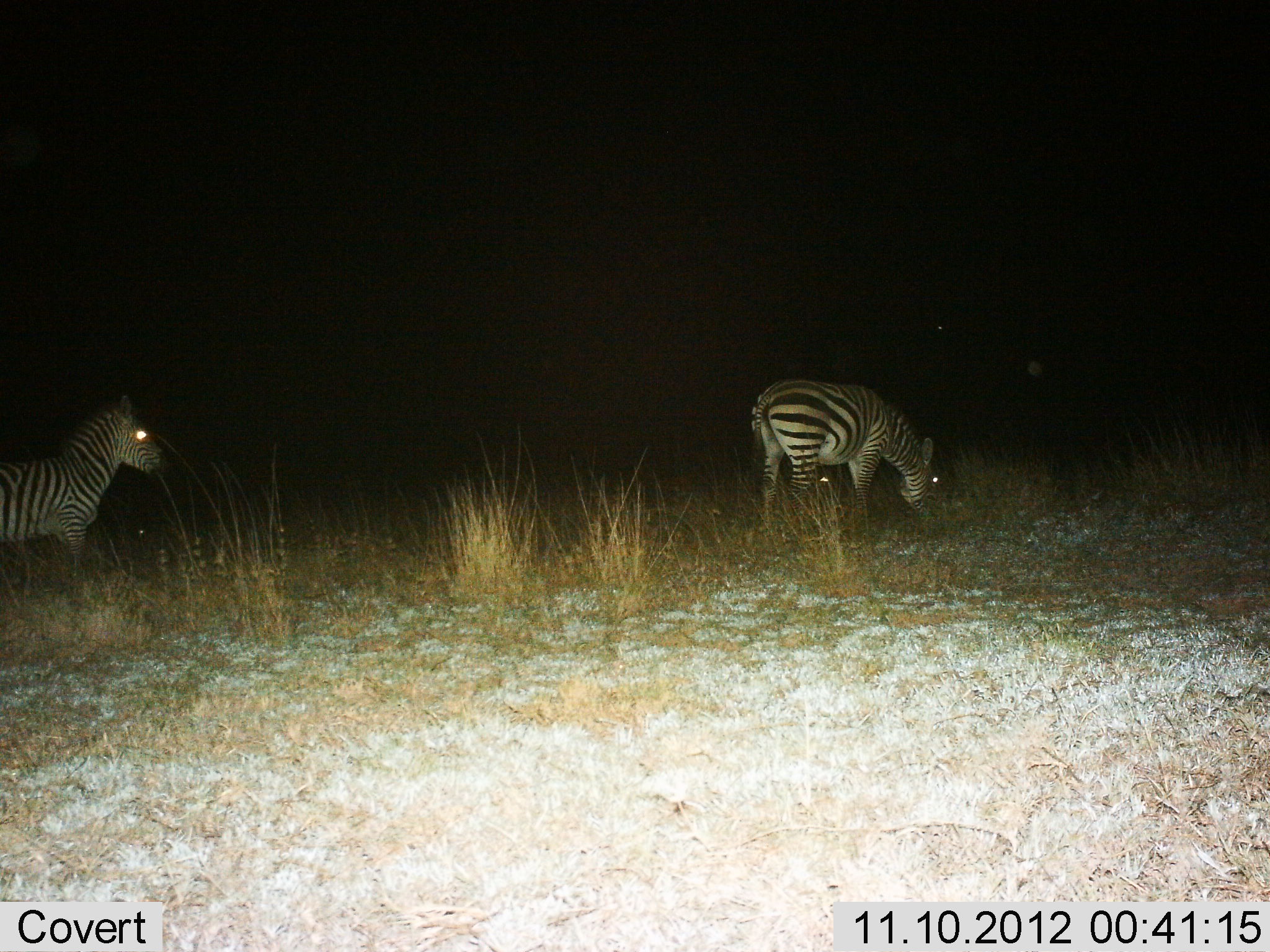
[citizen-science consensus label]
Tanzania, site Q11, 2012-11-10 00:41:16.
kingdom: Animalia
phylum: Chordata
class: Mammalia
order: Perissodactyla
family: Equidae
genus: Equus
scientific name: Equus quagga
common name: plains zebra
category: zebra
Zebra (plains zebra) (Equus quagga), count 2. Behavior (volunteer vote fractions): standing 100%, resting 0%, moving 0%, interacting 0%. Young present (vote fraction): 0%. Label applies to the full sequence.